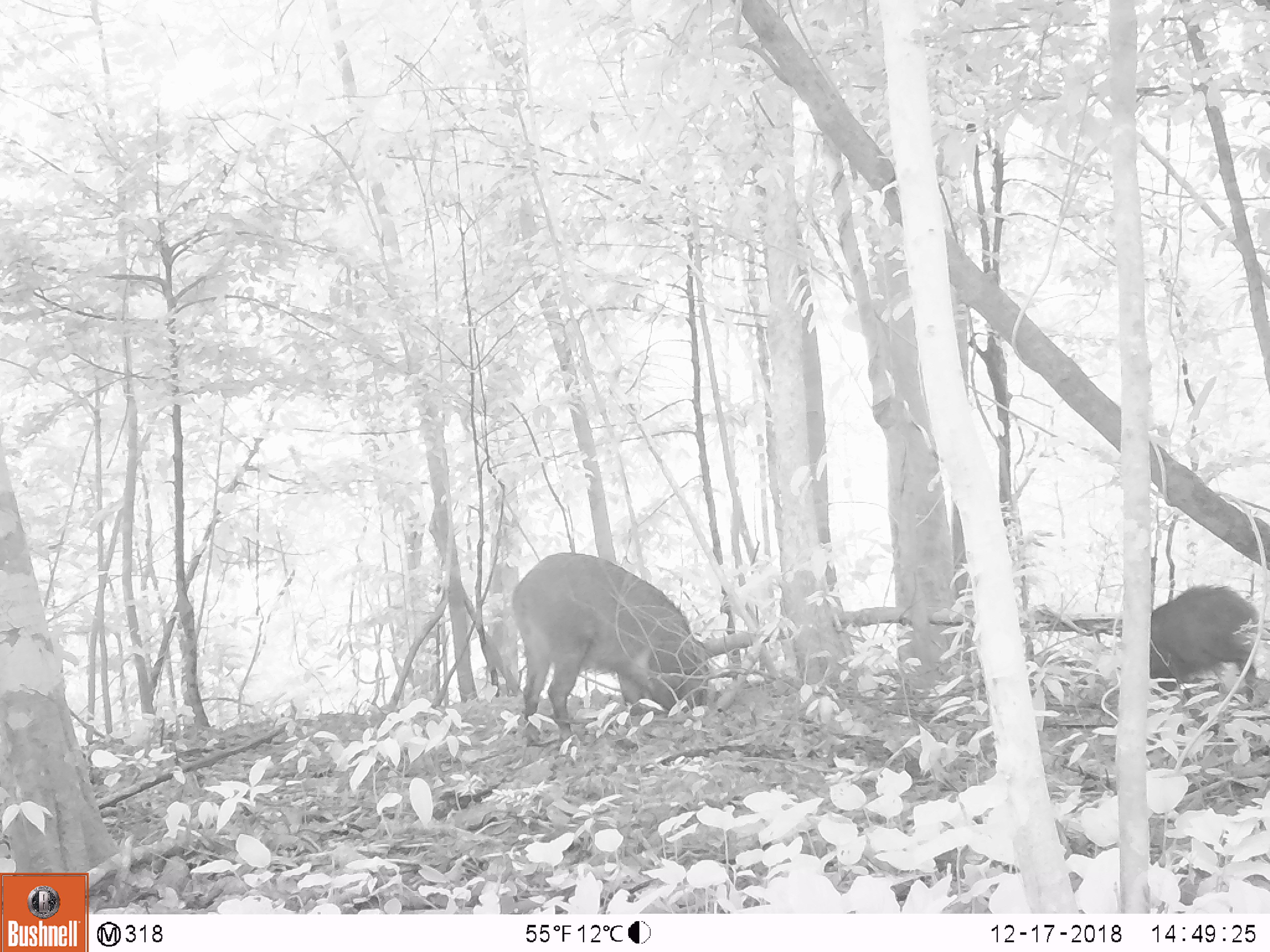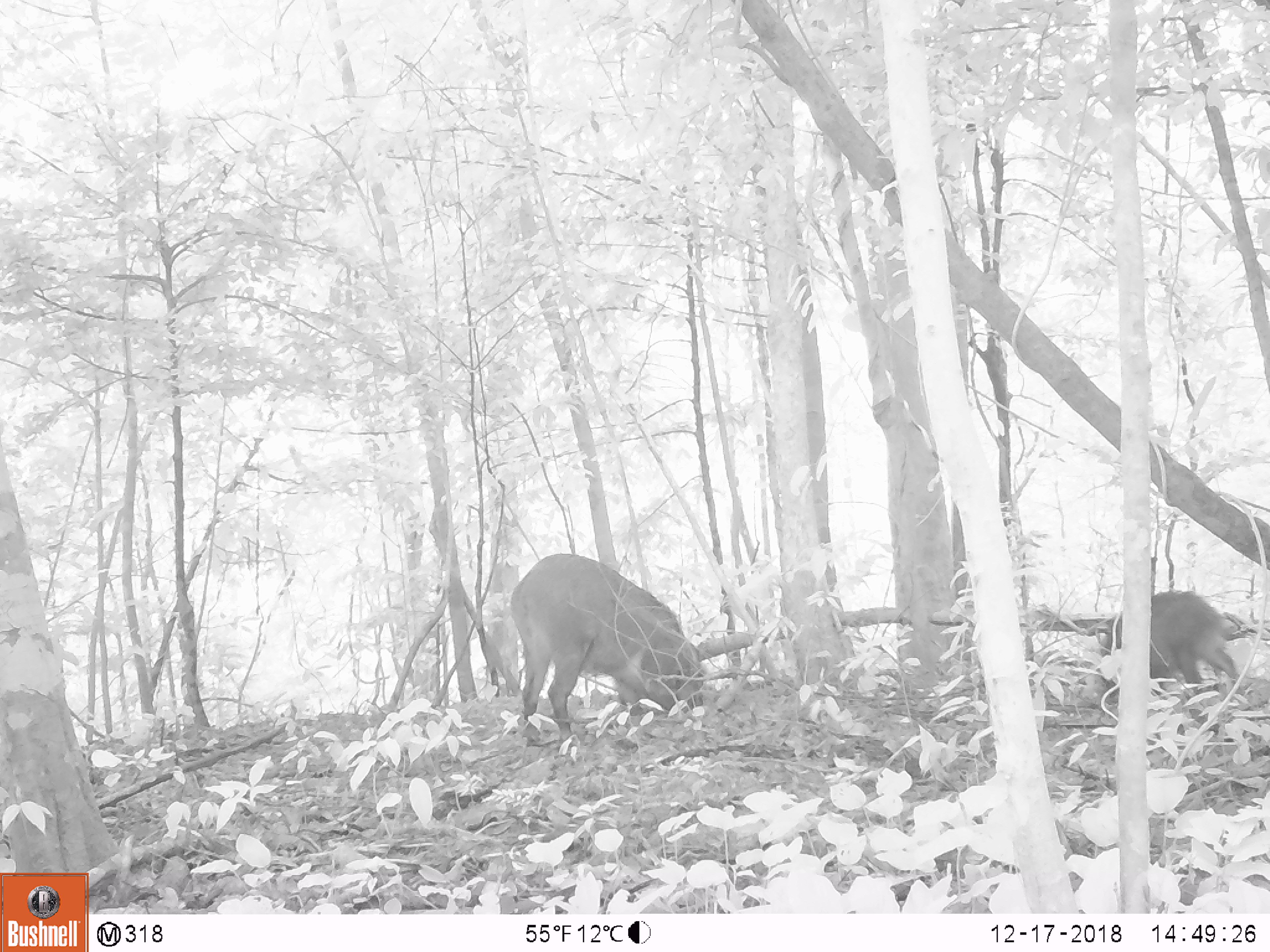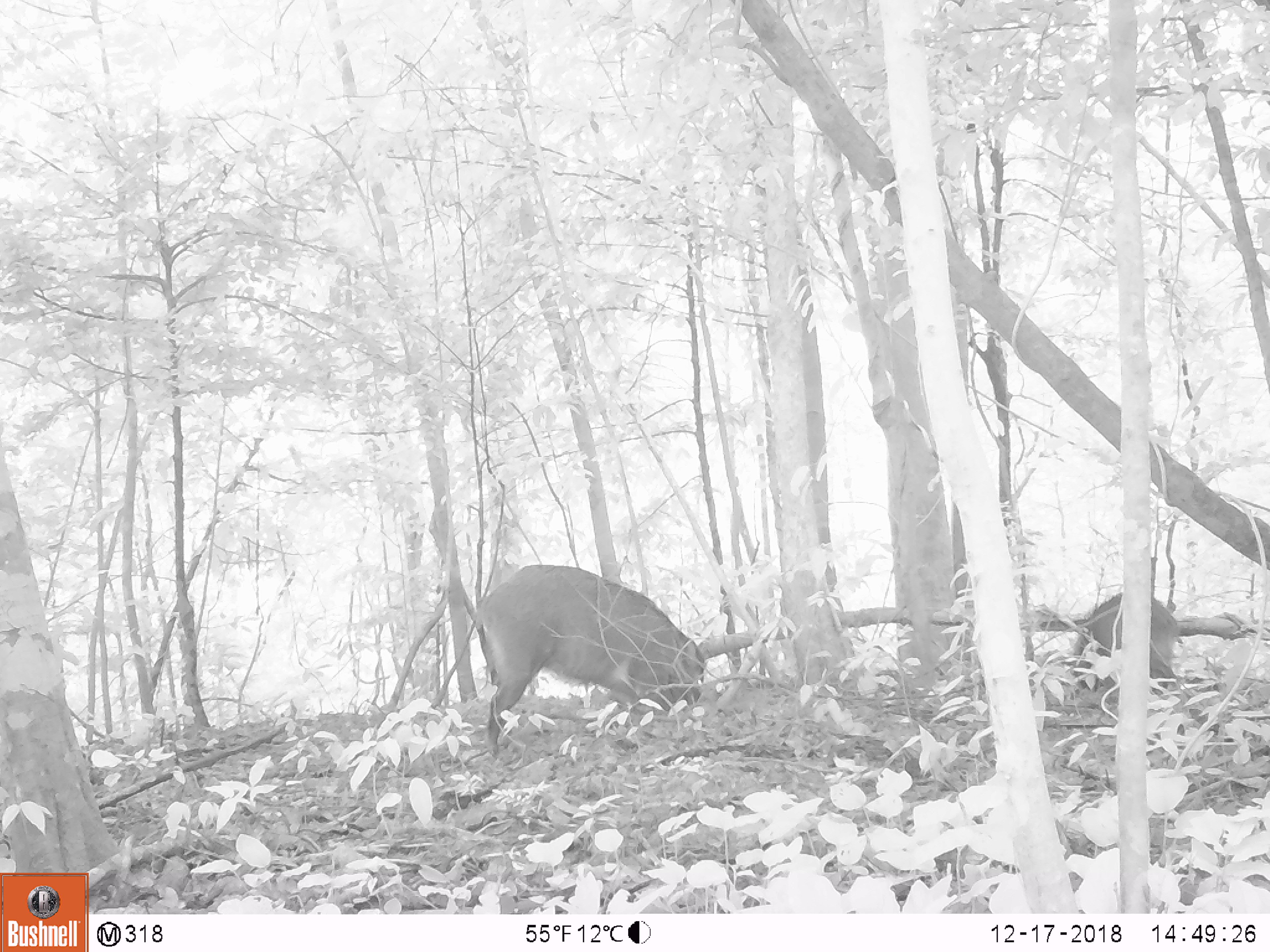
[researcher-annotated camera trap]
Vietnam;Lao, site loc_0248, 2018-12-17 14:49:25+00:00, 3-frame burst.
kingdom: Animalia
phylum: Chordata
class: Mammalia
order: Artiodactyla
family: Suidae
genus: Sus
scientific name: Sus scrofa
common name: eurasian wild pig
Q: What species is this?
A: Eurasian wild pig (Sus scrofa).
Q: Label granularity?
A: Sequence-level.